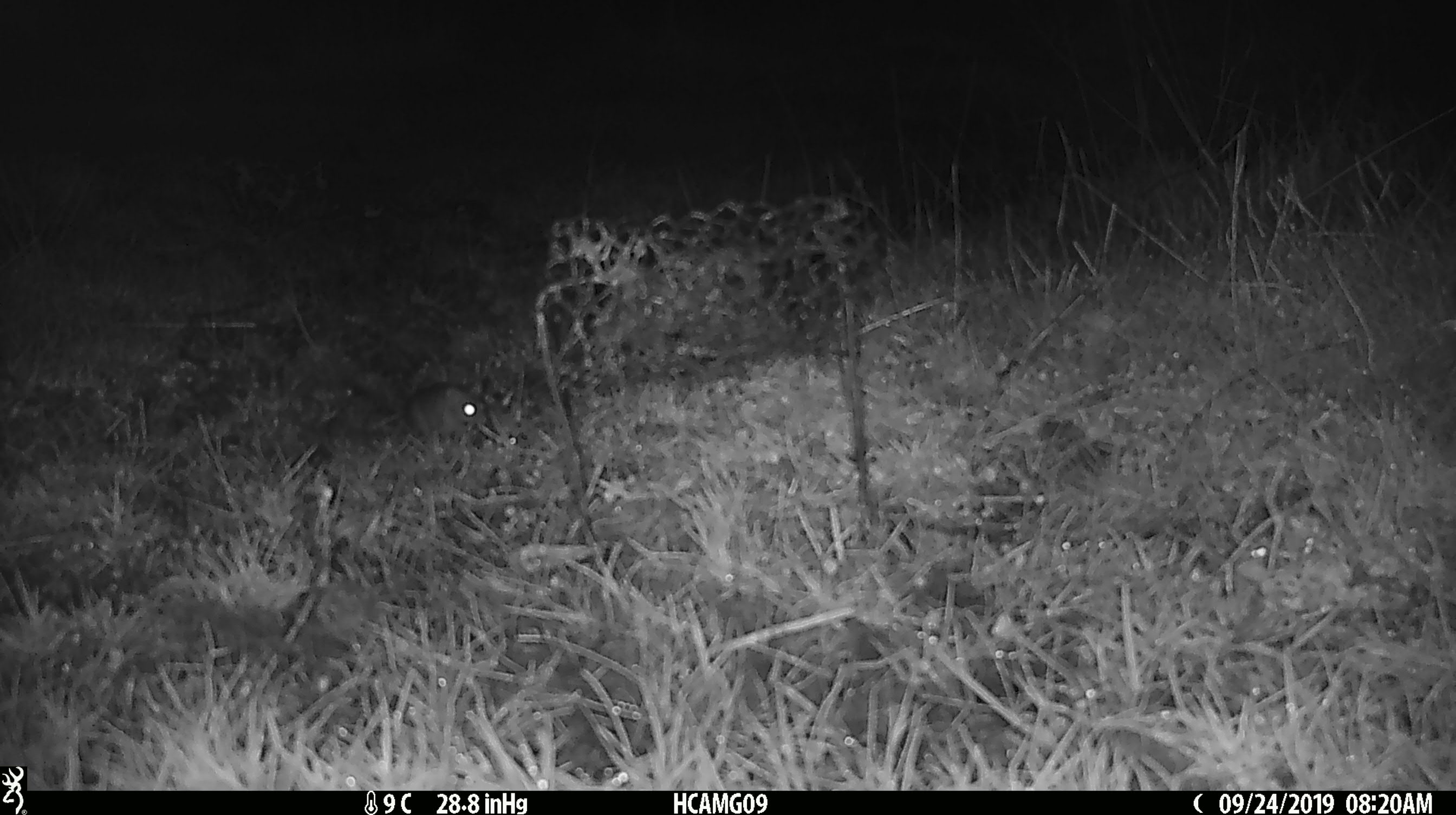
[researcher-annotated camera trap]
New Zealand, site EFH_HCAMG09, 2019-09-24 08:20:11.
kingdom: Animalia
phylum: Chordata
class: Mammalia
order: Rodentia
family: Muridae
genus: Mus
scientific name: Mus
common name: mouse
Mouse (Mus).